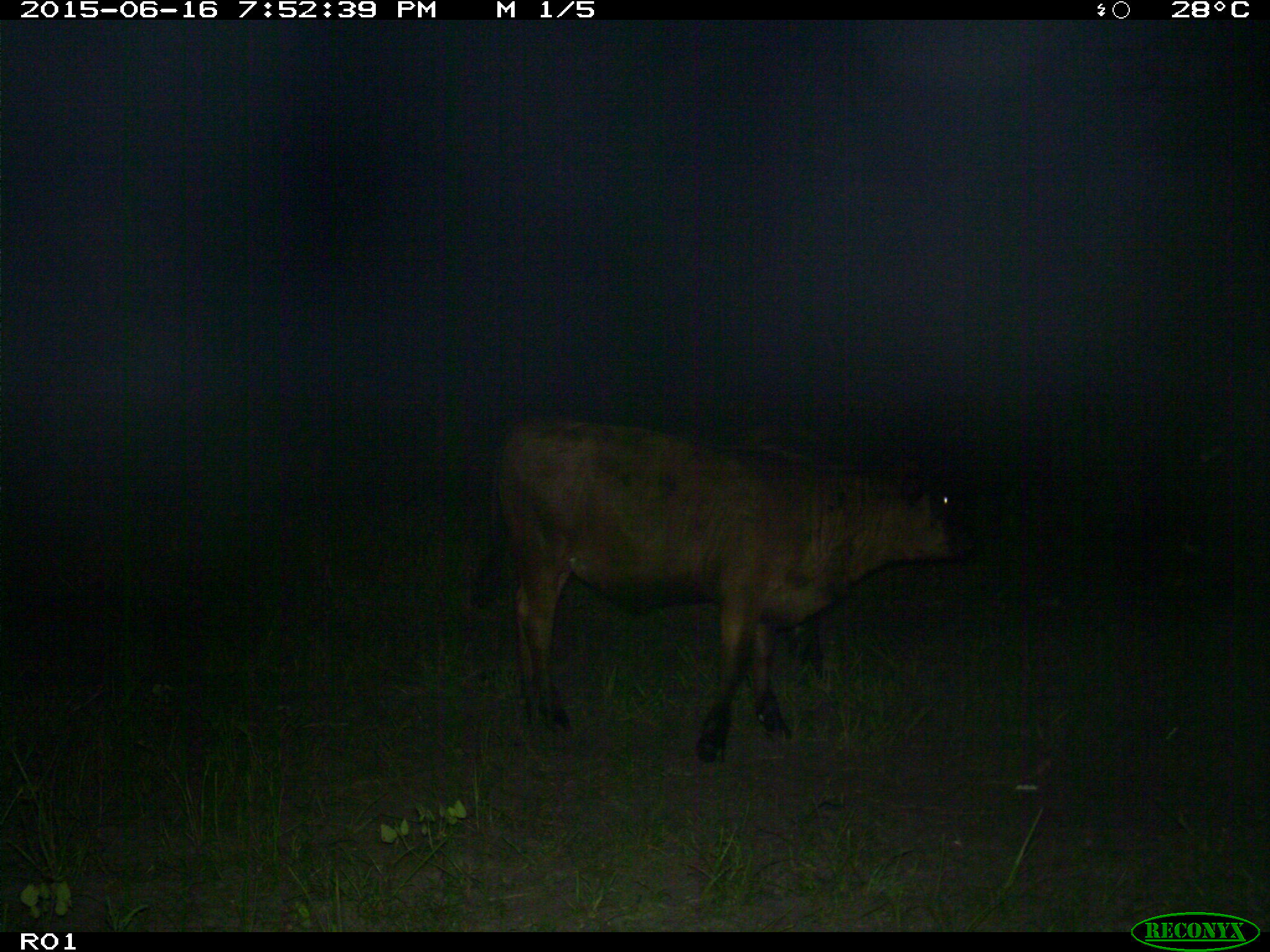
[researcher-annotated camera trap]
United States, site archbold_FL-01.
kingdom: Animalia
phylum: Chordata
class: Mammalia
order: Artiodactyla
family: Bovidae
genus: Bos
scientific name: Bos taurus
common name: domestic cow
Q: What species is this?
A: Bos taurus (domestic cow).